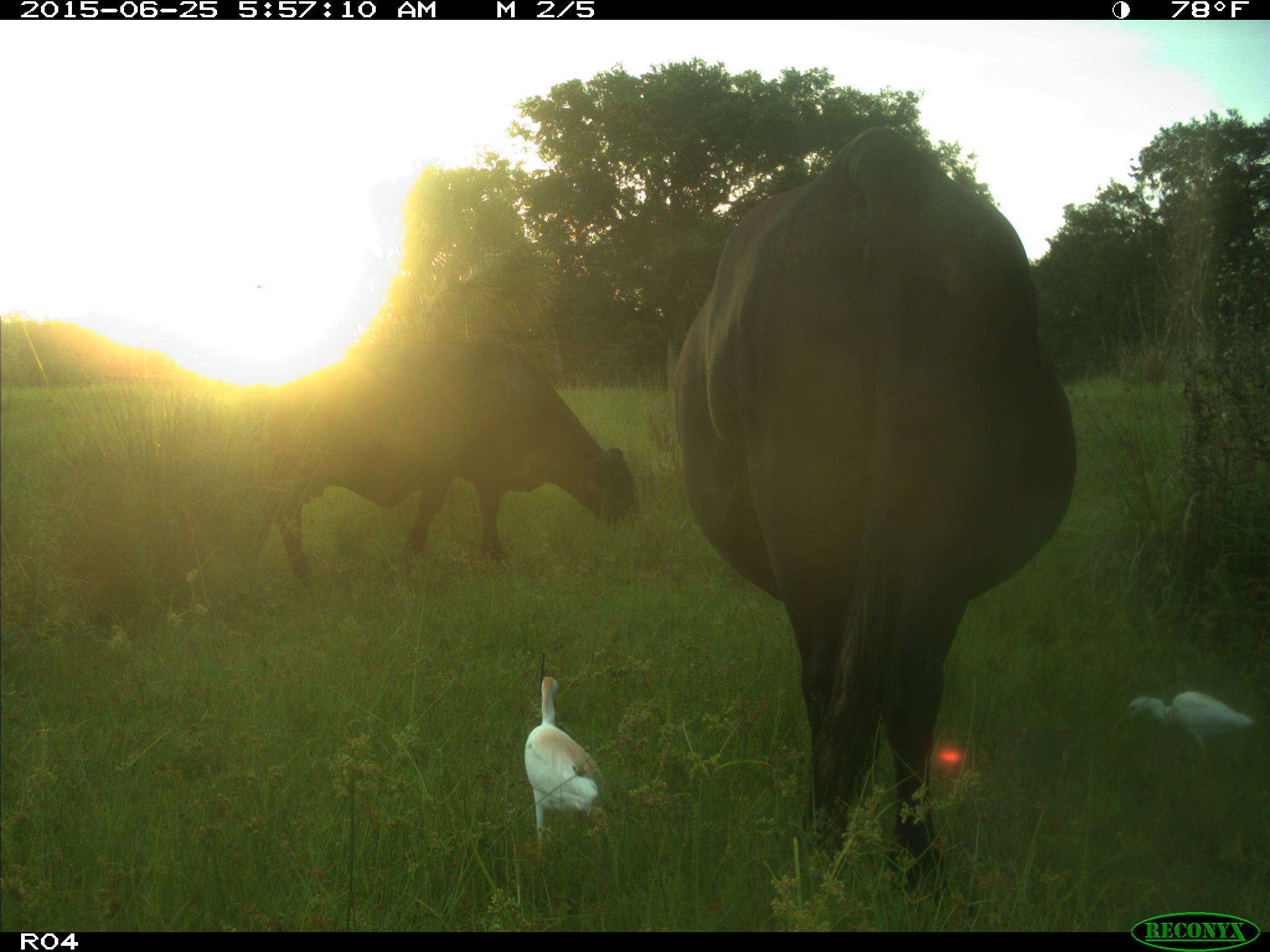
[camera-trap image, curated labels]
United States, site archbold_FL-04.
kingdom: Animalia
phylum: Chordata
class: Mammalia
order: Artiodactyla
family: Bovidae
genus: Bos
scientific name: Bos taurus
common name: domestic cow